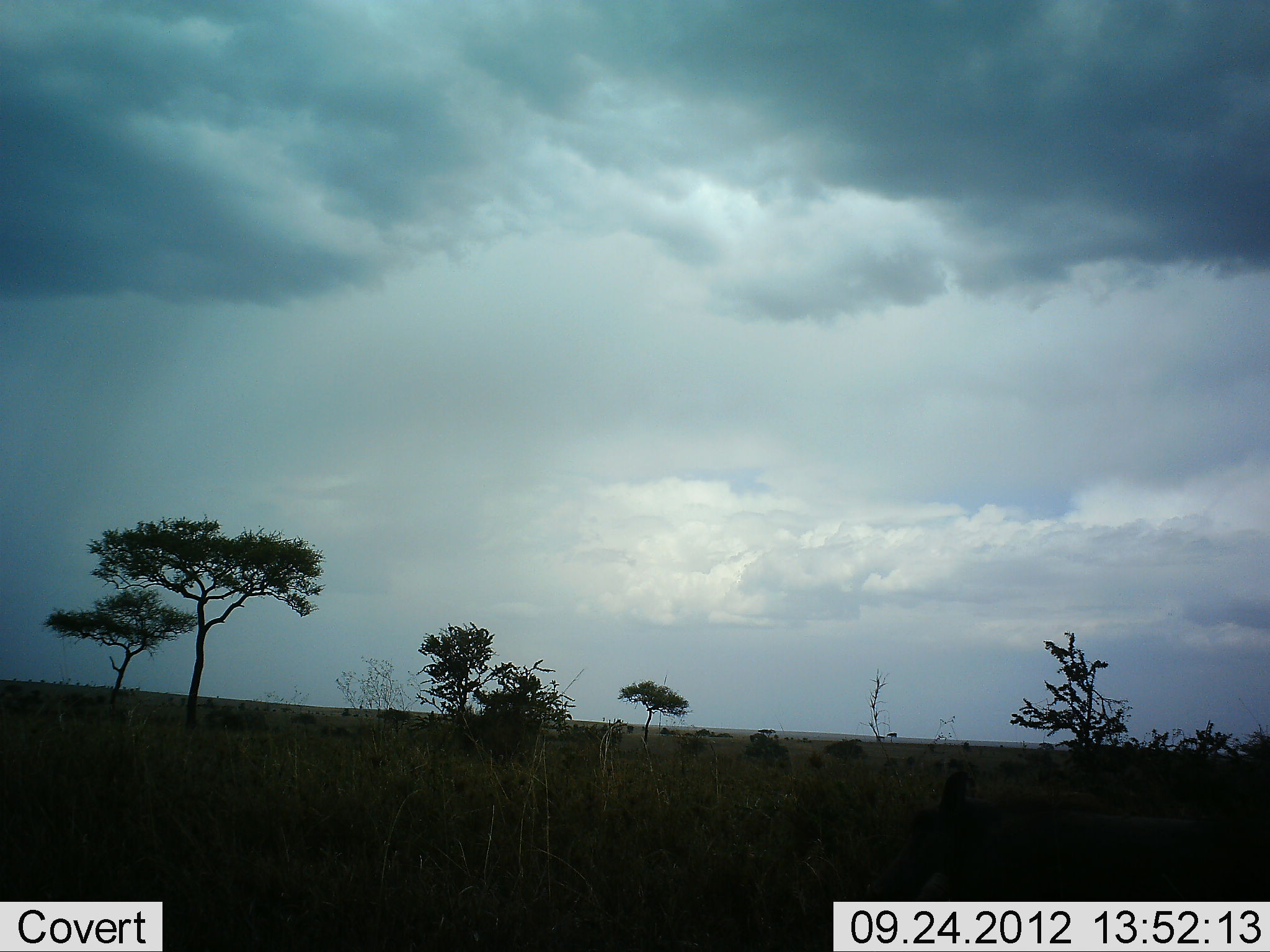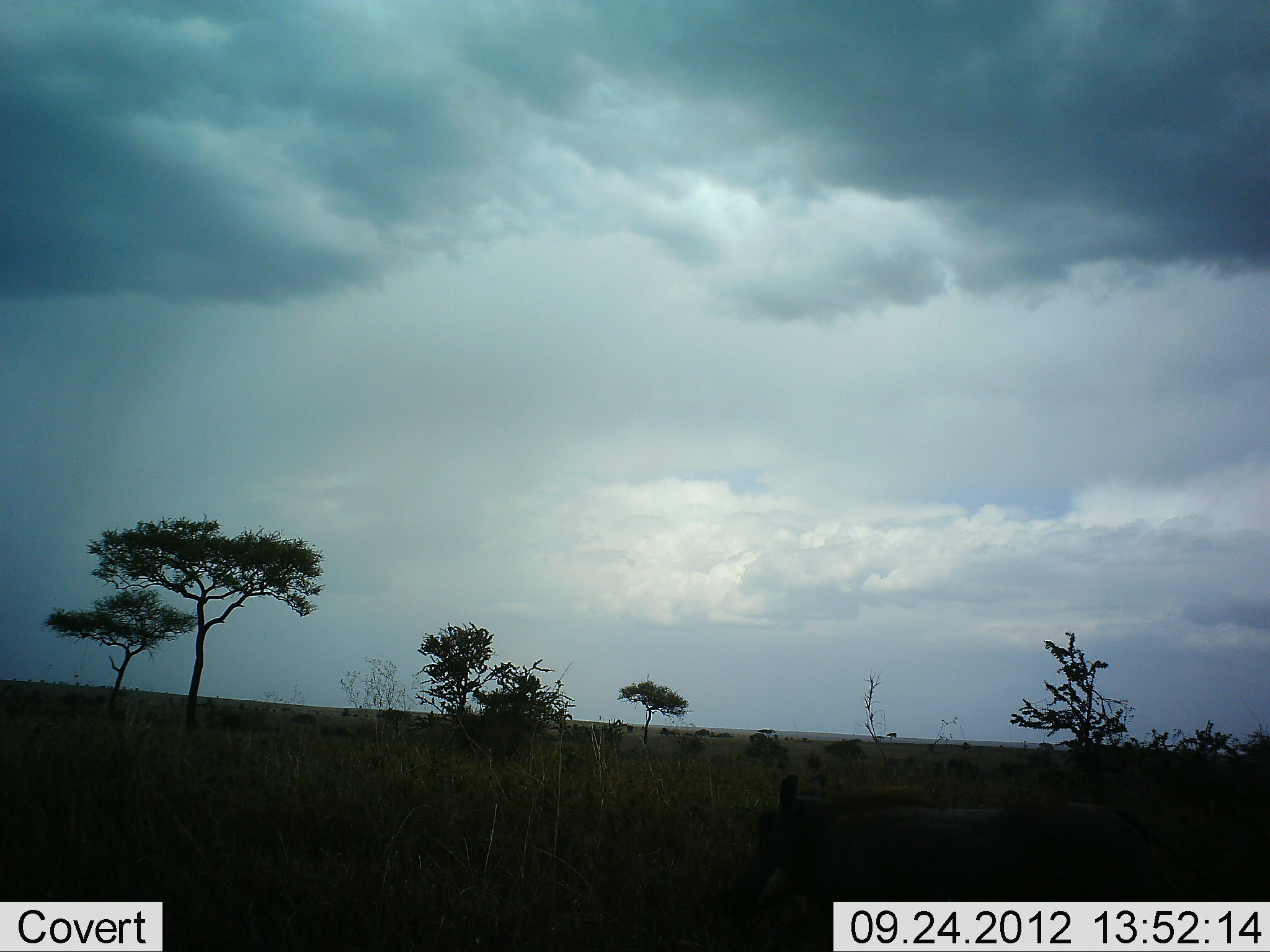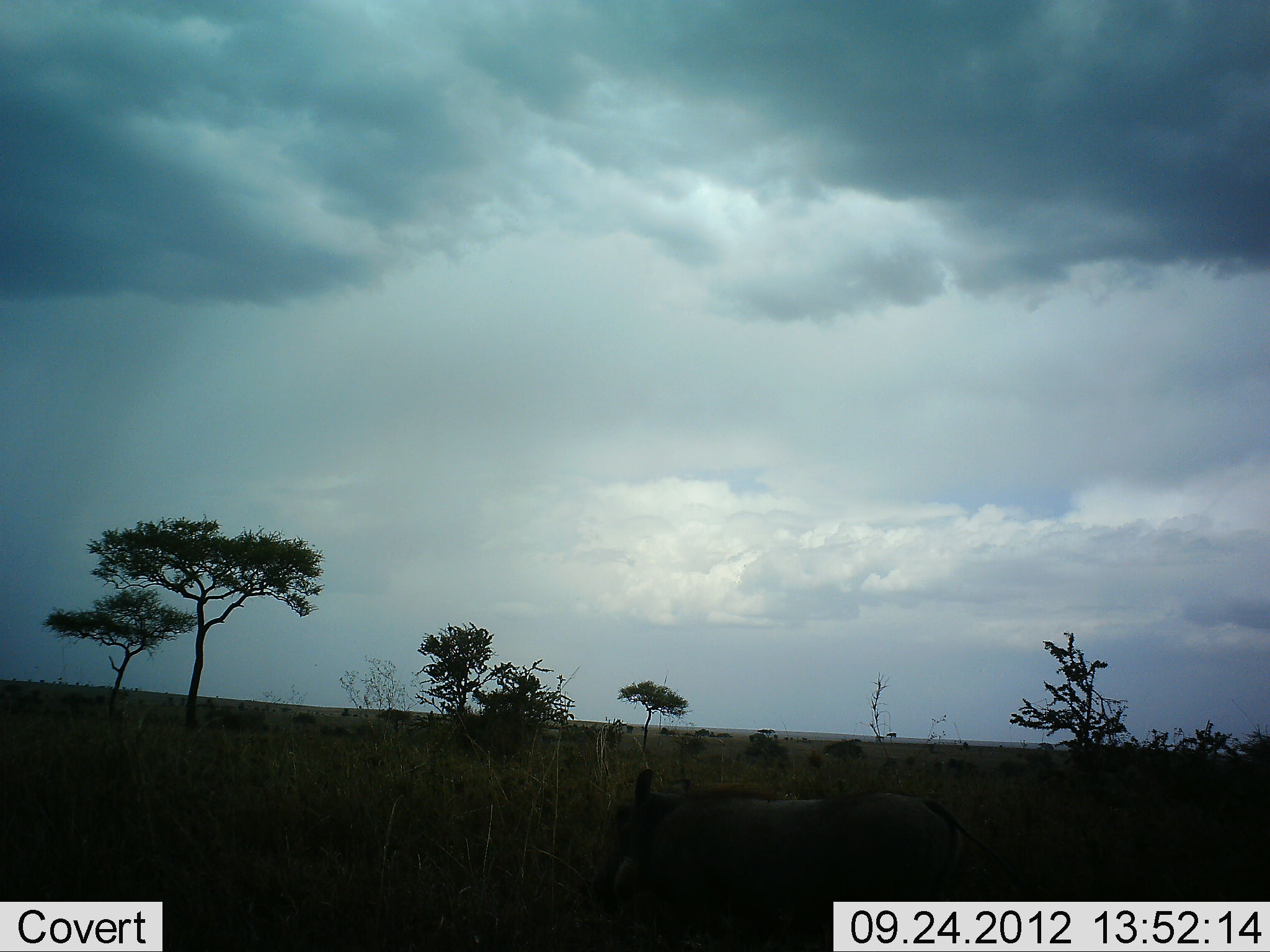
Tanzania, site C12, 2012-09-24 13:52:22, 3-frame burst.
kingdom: Animalia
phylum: Chordata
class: Mammalia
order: Artiodactyla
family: Suidae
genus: Phacochoerus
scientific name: Phacochoerus africanus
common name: warthog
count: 1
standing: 0%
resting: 0%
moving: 100%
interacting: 0%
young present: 0%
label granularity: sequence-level